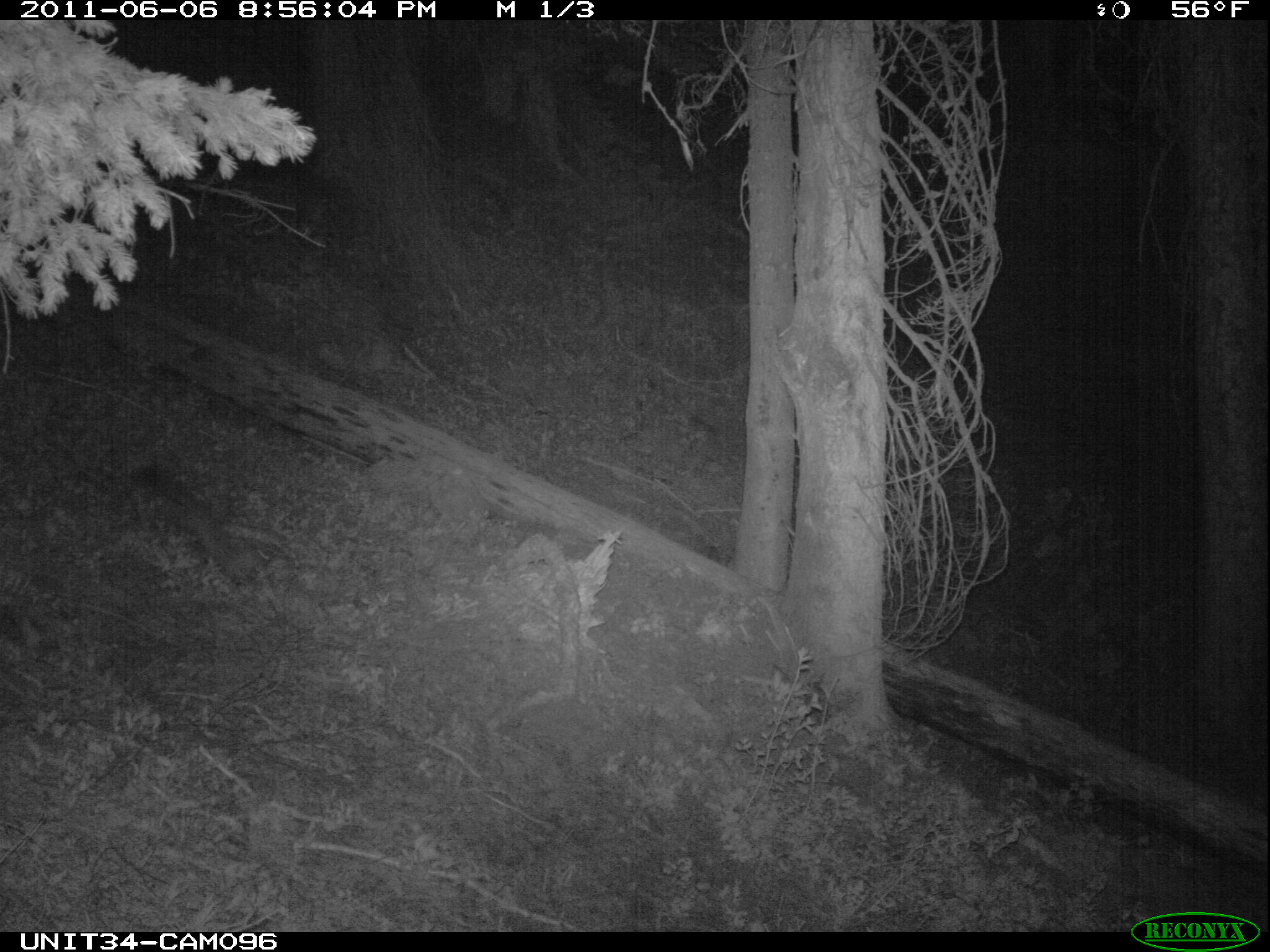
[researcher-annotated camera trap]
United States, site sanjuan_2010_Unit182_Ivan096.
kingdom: Animalia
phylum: Chordata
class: Mammalia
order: Carnivora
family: Mustelidae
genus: Martes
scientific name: Martes americana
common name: american marten